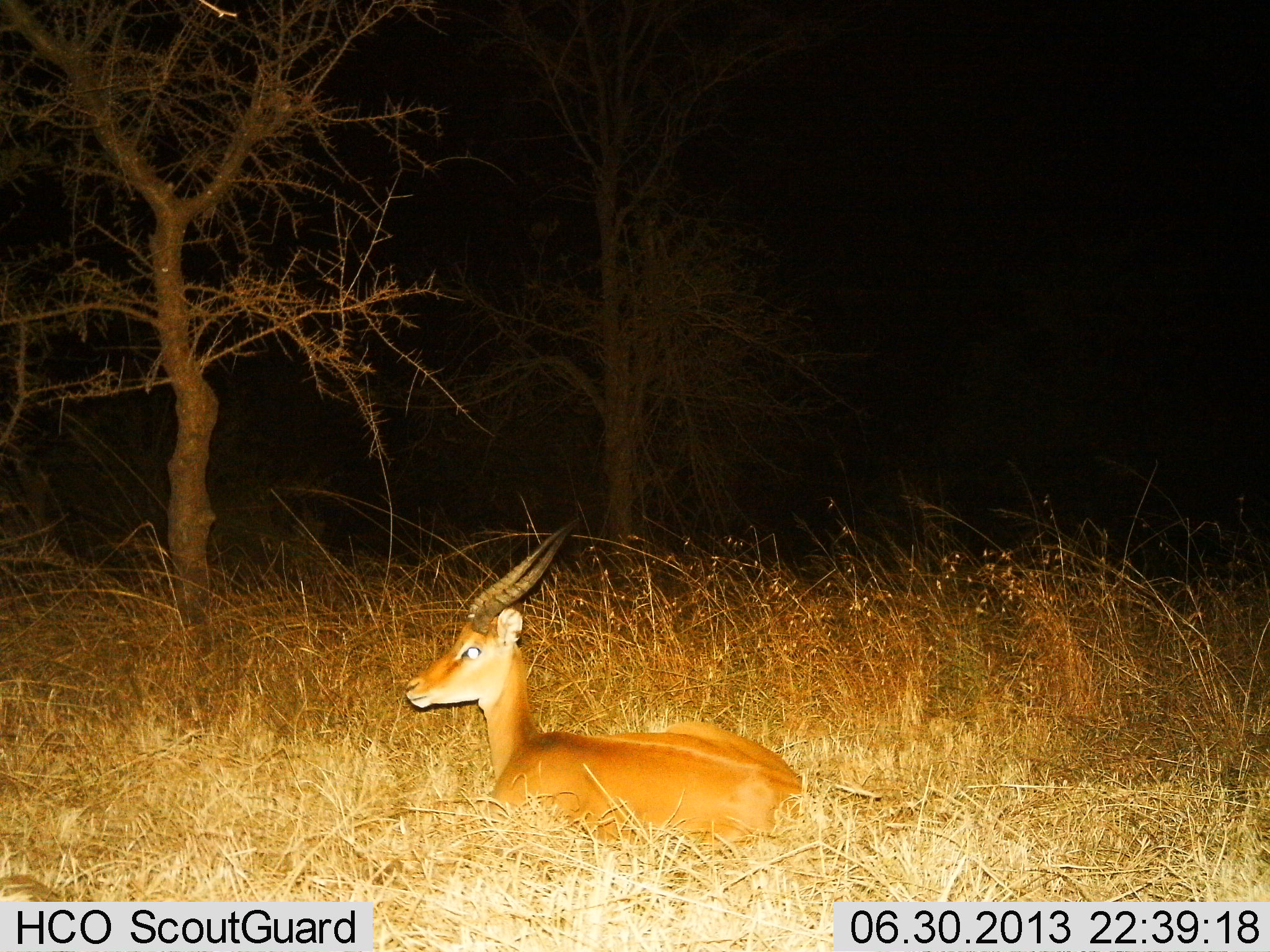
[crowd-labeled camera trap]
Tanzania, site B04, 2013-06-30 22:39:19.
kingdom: Animalia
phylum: Chordata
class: Mammalia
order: Artiodactyla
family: Bovidae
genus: Aepyceros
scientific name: Aepyceros melampus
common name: impala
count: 1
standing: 0%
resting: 100%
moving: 0%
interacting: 0%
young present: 0%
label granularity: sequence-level